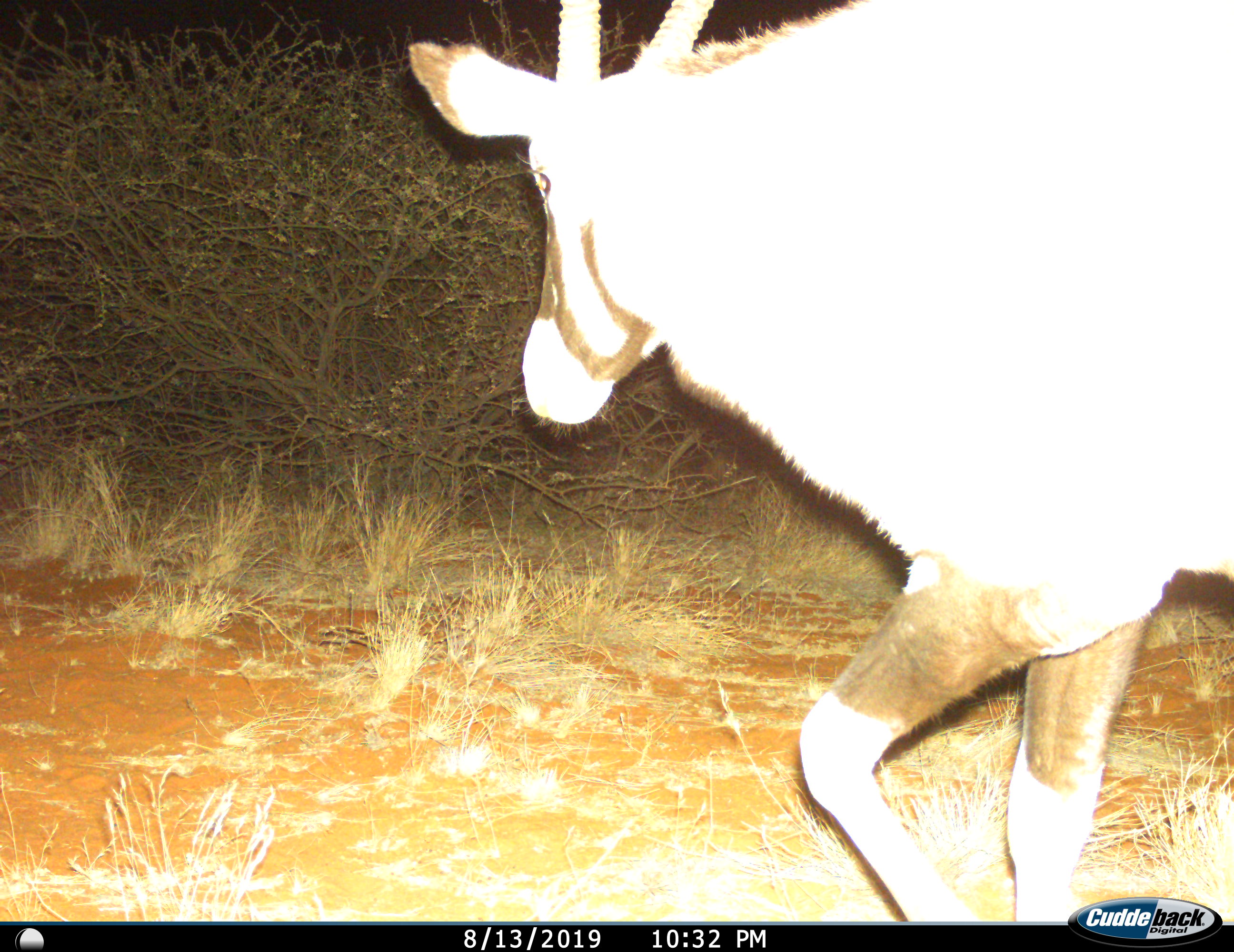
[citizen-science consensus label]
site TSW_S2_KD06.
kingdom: Animalia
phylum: Chordata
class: Mammalia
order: Artiodactyla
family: Bovidae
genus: Oryx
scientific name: Oryx gazella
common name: gemsbok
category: oryx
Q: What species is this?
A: Oryx (gemsbok) (Oryx gazella).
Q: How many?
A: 1.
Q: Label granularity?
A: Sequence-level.